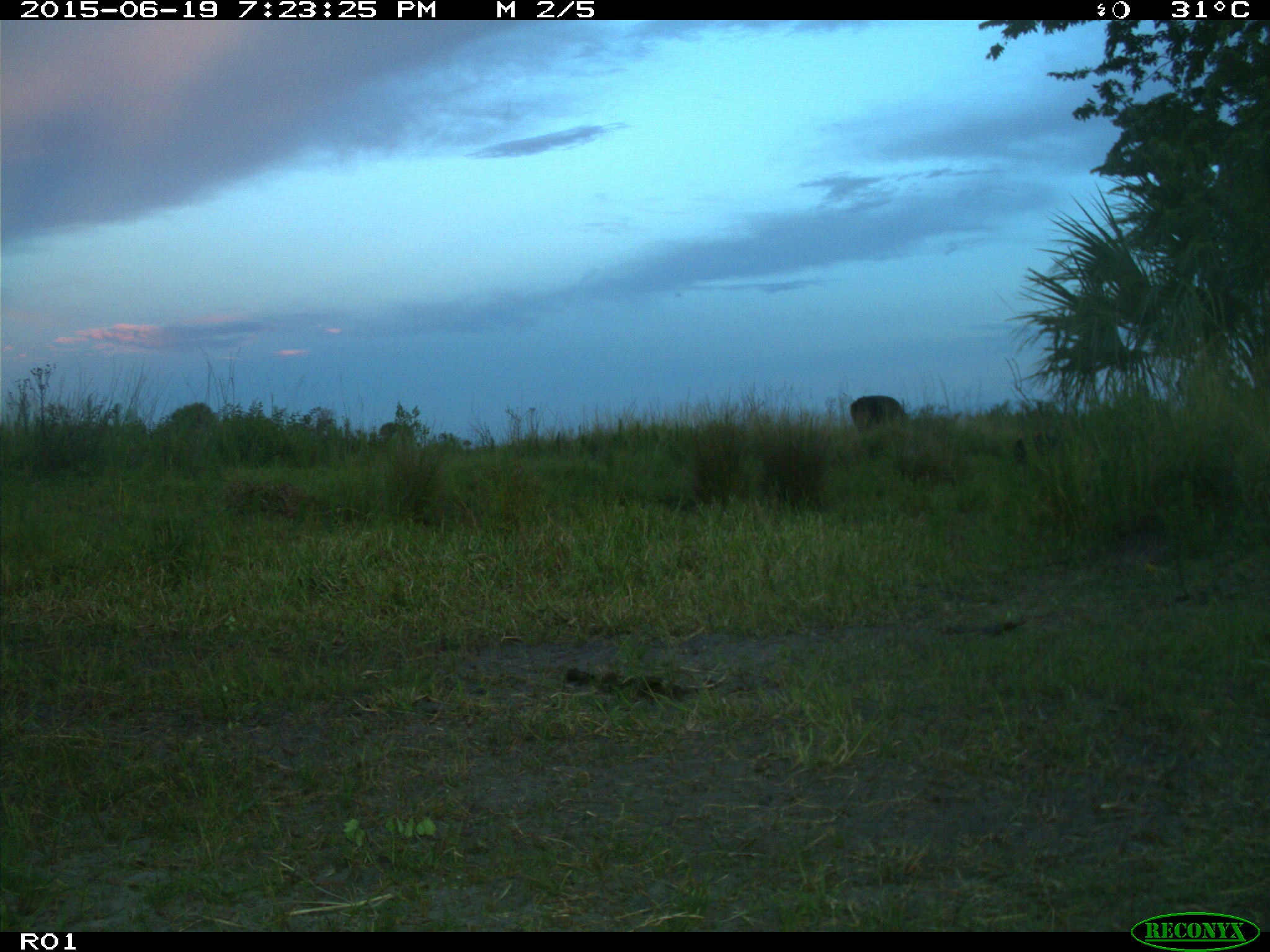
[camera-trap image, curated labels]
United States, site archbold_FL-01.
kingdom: Animalia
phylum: Chordata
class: Mammalia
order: Artiodactyla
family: Bovidae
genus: Bos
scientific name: Bos taurus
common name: domestic cow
Bos taurus (domestic cow).